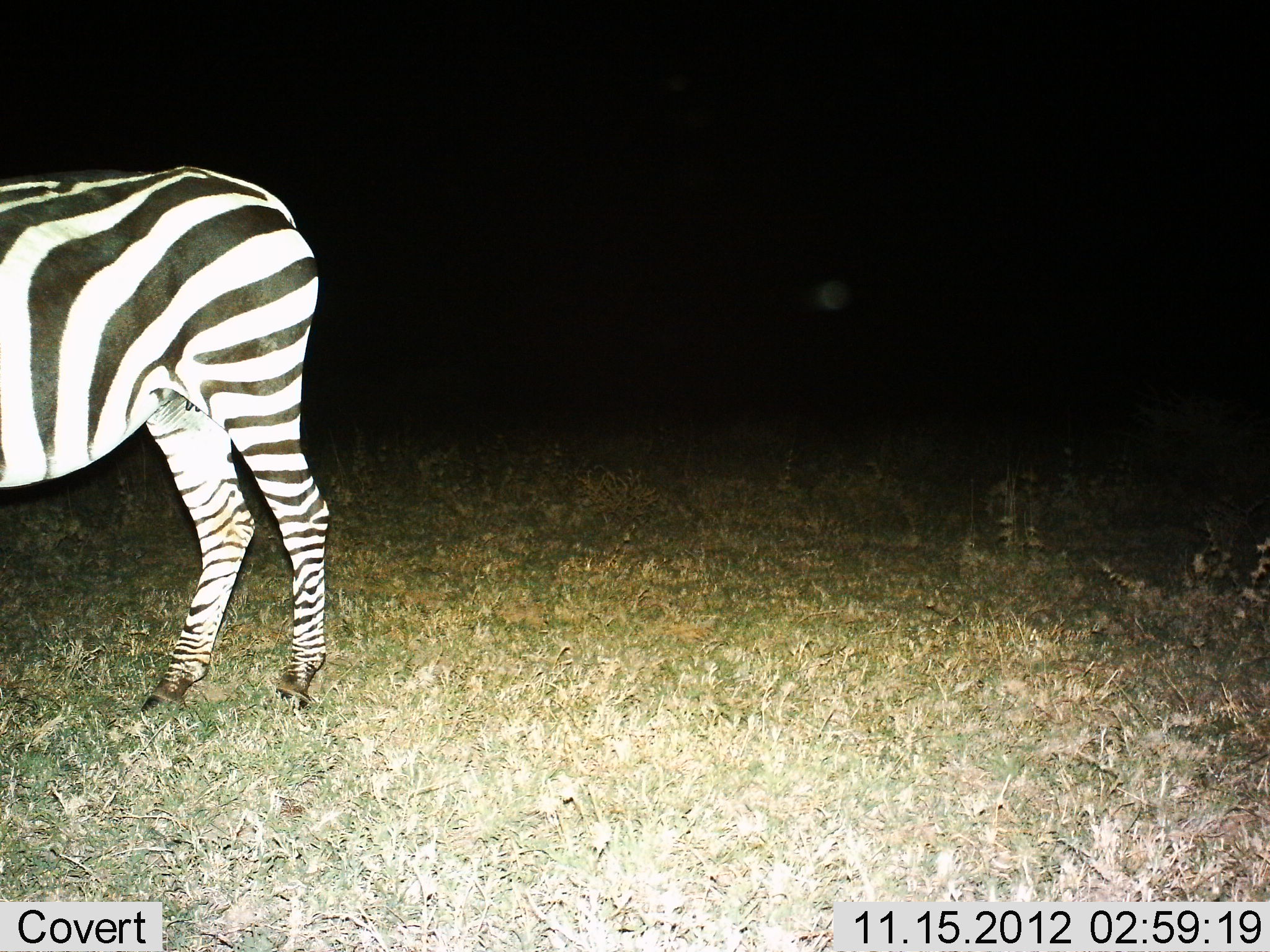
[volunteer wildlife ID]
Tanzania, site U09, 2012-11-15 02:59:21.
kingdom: Animalia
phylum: Chordata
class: Mammalia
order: Perissodactyla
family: Equidae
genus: Equus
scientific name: Equus quagga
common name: plains zebra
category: zebra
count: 1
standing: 100%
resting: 0%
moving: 0%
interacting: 0%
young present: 0%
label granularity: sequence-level